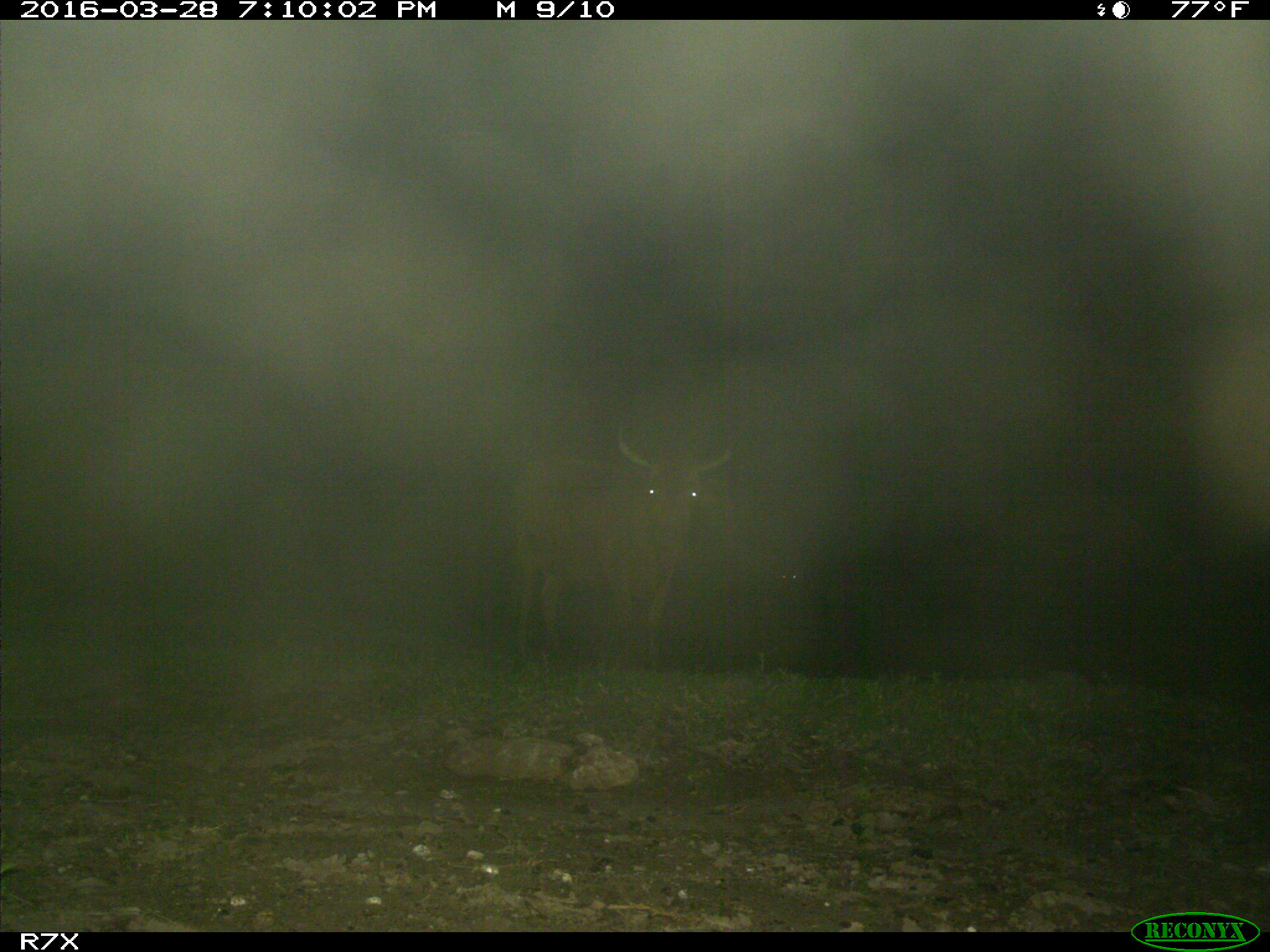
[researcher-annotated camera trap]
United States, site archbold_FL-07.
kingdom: Animalia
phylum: Chordata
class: Mammalia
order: Artiodactyla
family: Bovidae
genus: Bos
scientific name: Bos taurus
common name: domestic cow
Bos taurus (domestic cow).